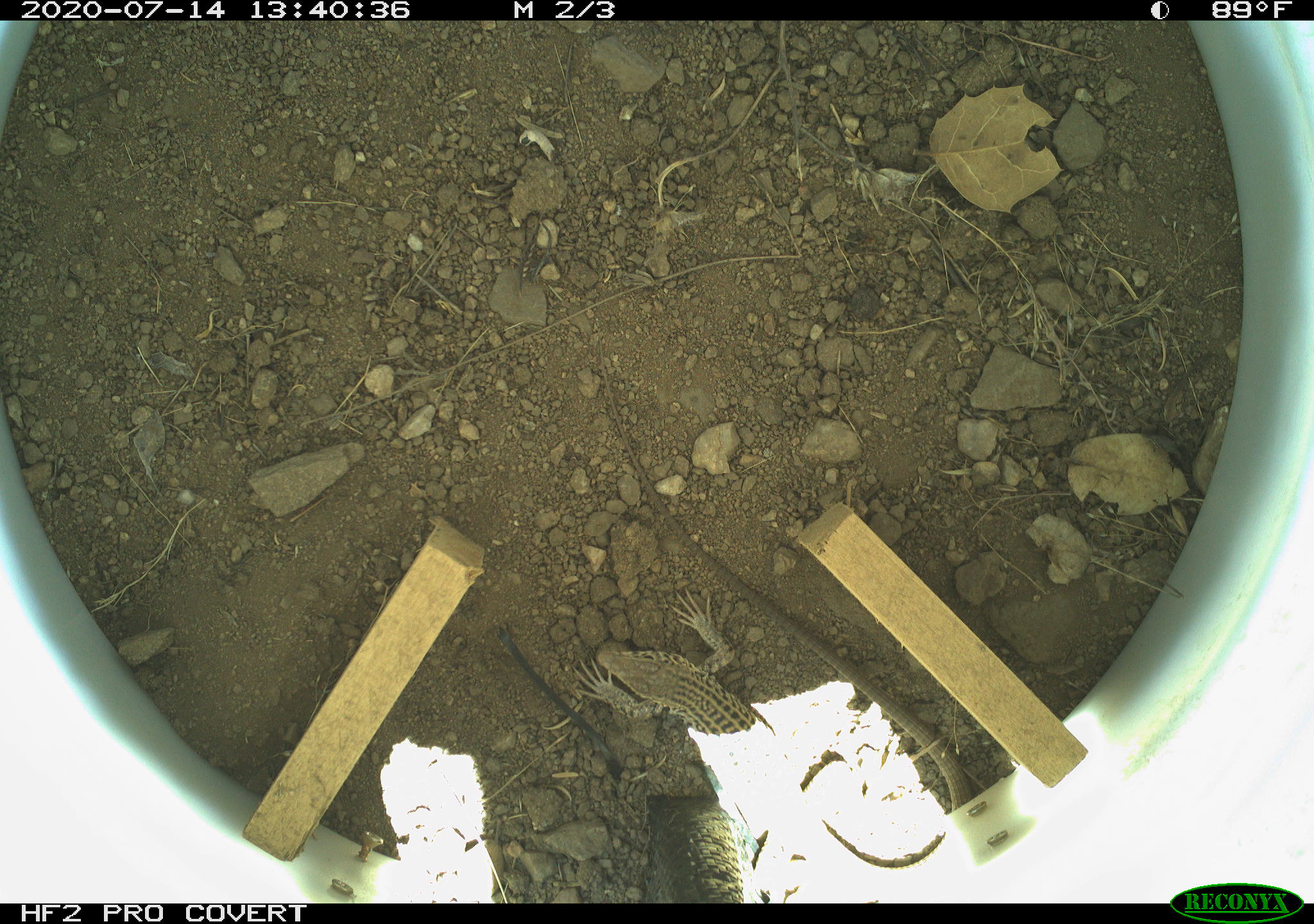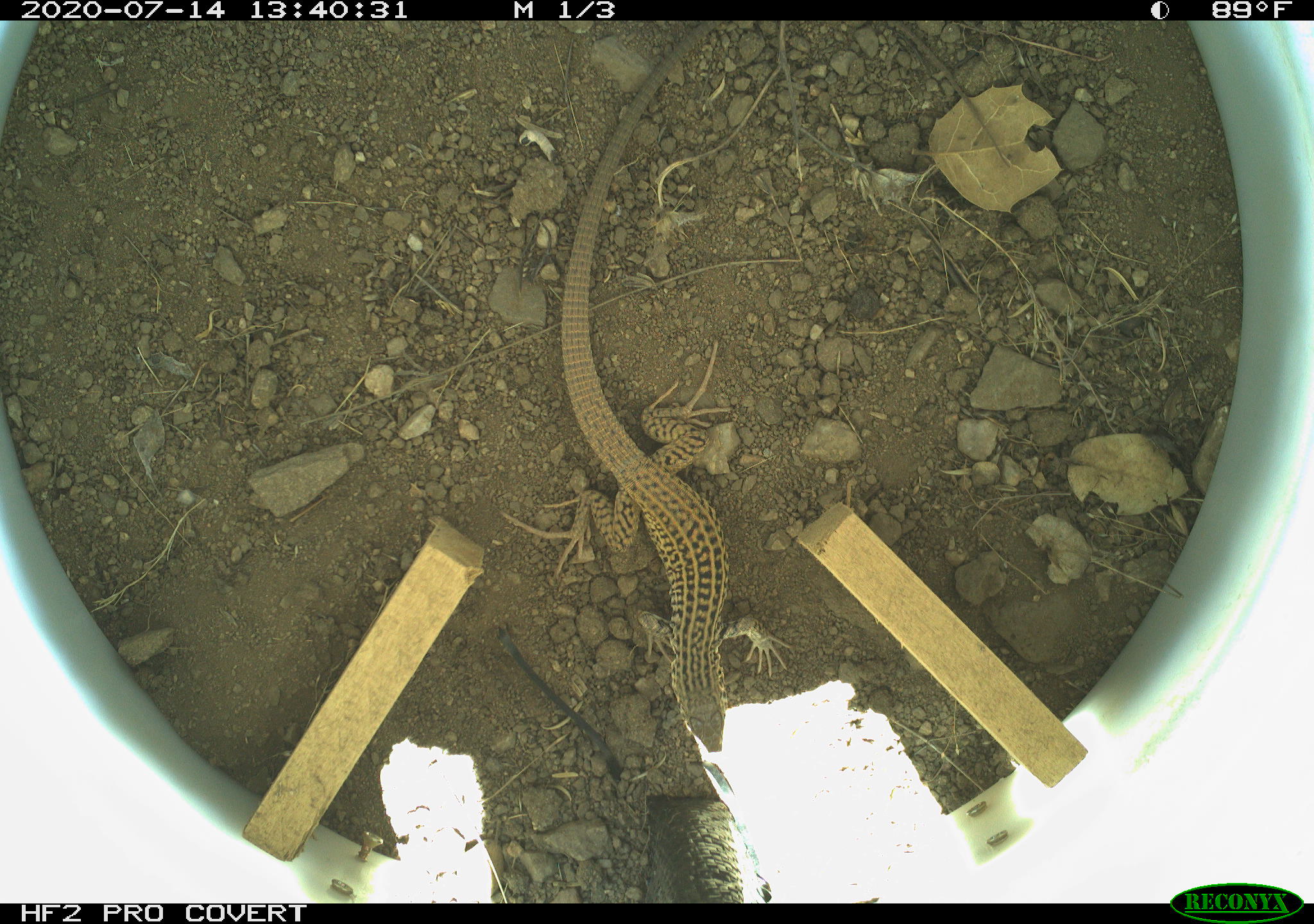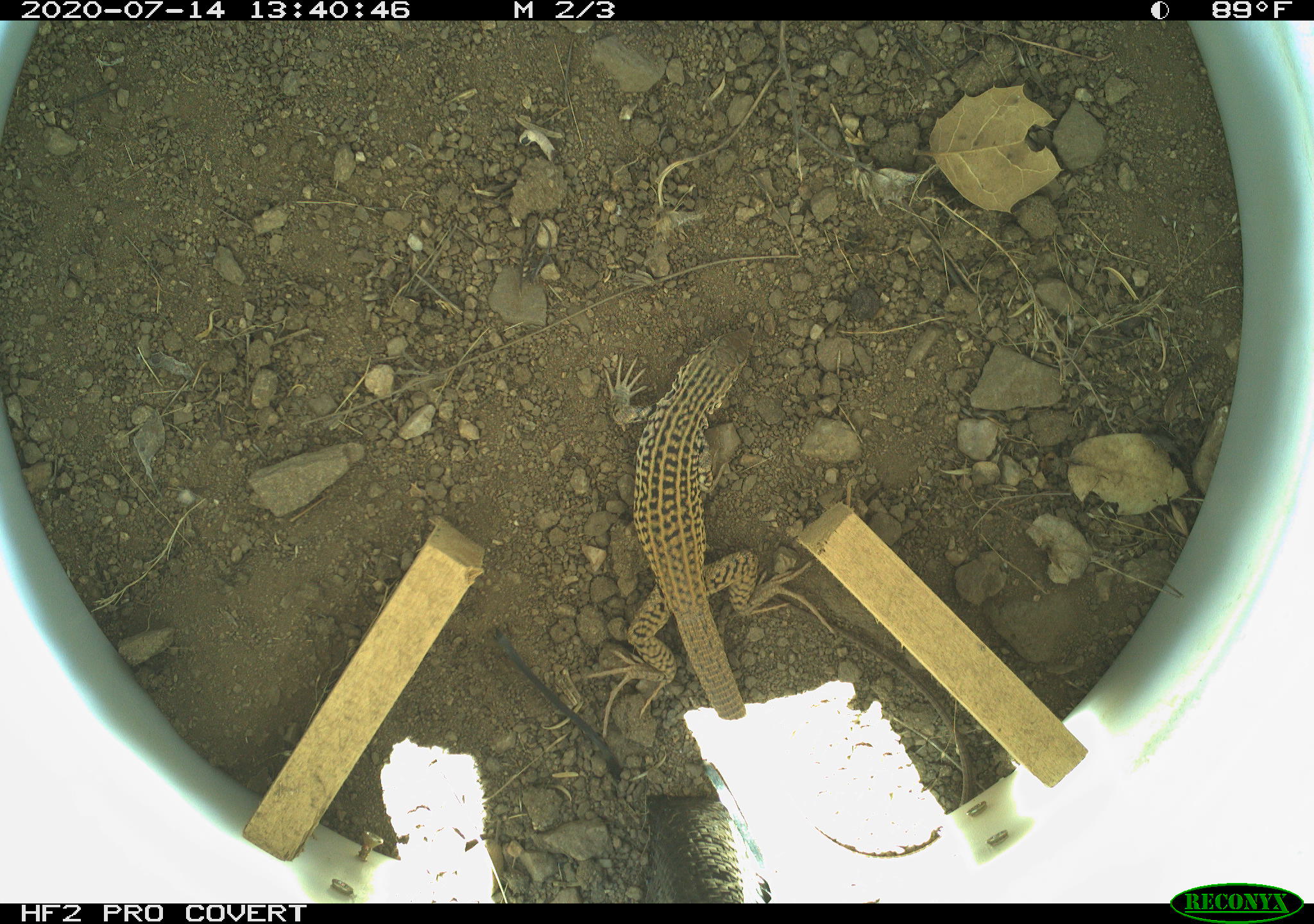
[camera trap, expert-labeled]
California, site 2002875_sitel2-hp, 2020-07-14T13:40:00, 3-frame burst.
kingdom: Animalia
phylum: Chordata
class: Reptilia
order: Squamata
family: Teiidae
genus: Aspidoscelis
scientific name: Aspidoscelis tigris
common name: western whiptail